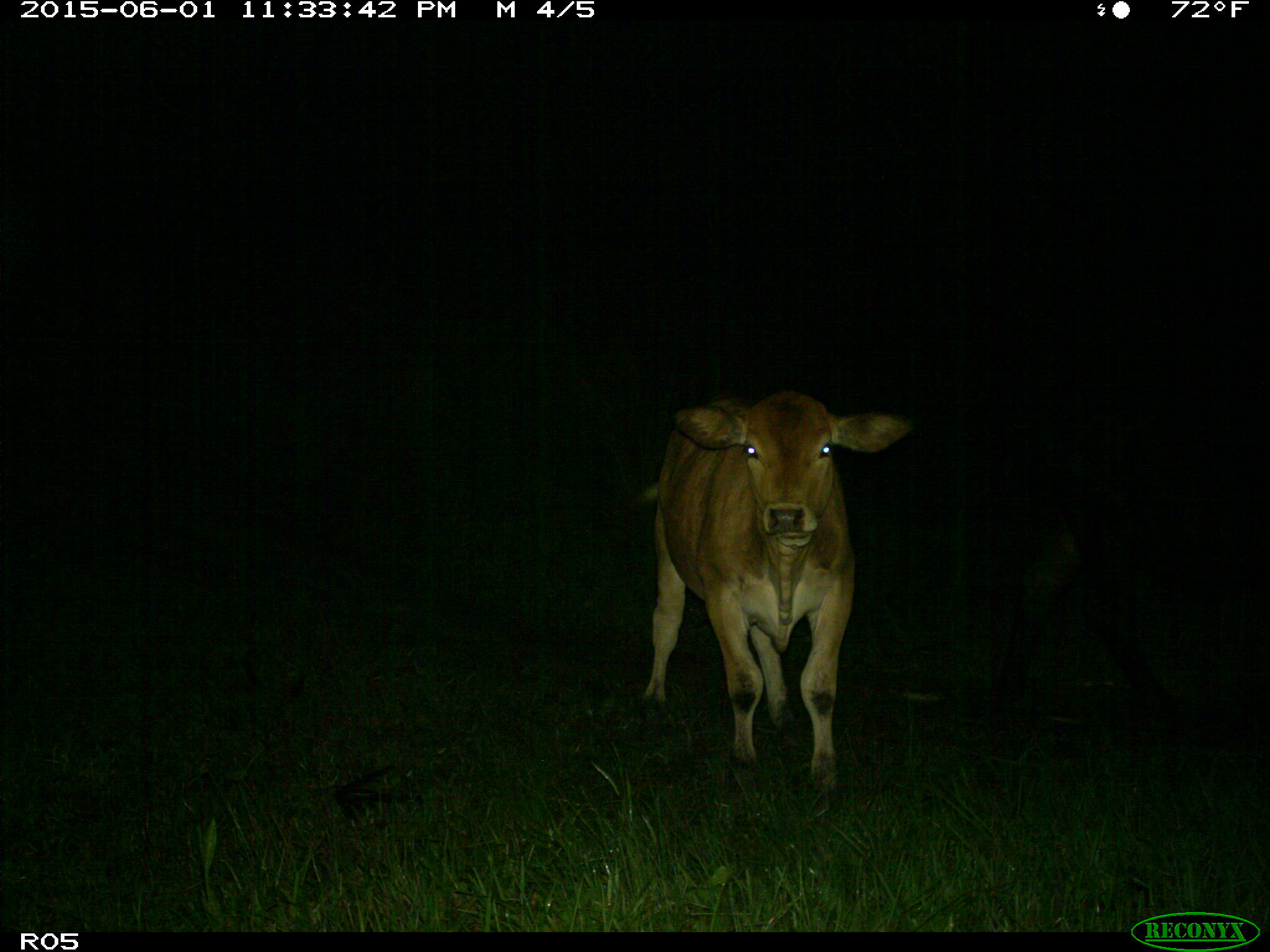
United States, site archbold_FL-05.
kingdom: Animalia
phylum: Chordata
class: Mammalia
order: Artiodactyla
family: Bovidae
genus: Bos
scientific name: Bos taurus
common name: domestic cow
Bos taurus (domestic cow).